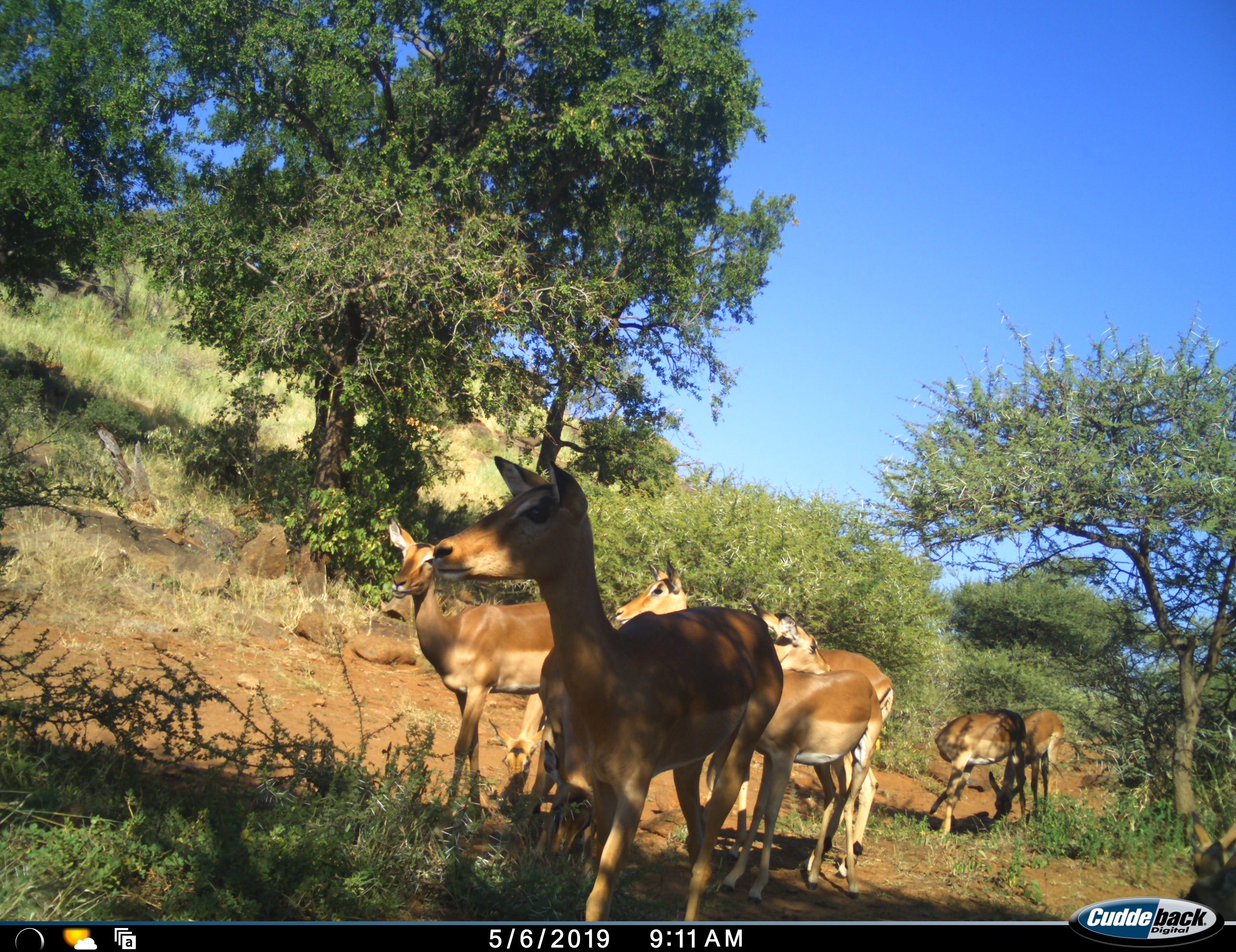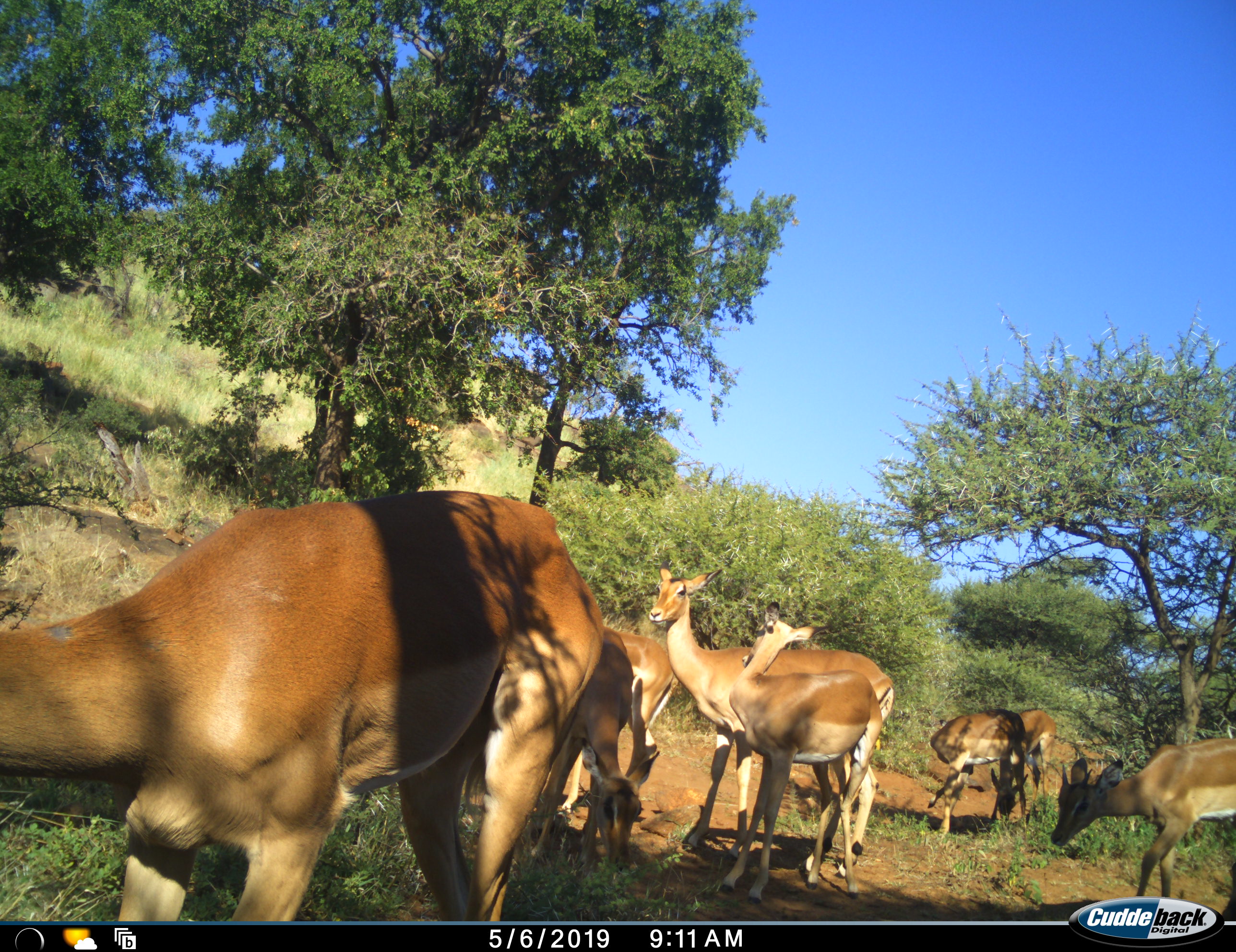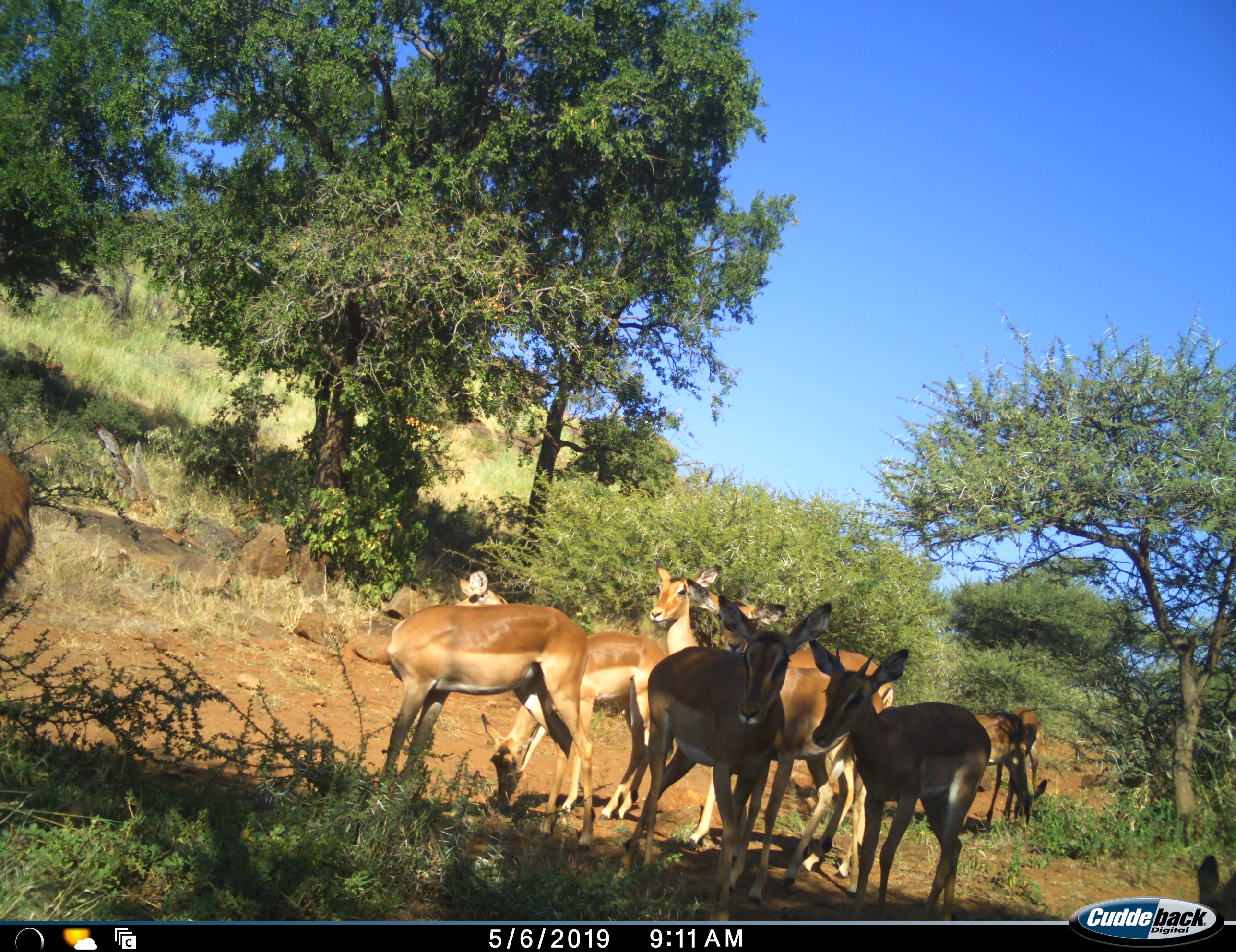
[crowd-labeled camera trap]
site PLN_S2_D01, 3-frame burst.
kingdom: Animalia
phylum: Chordata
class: Mammalia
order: Artiodactyla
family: Bovidae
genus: Aepyceros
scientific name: Aepyceros melampus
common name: impala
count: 9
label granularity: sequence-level